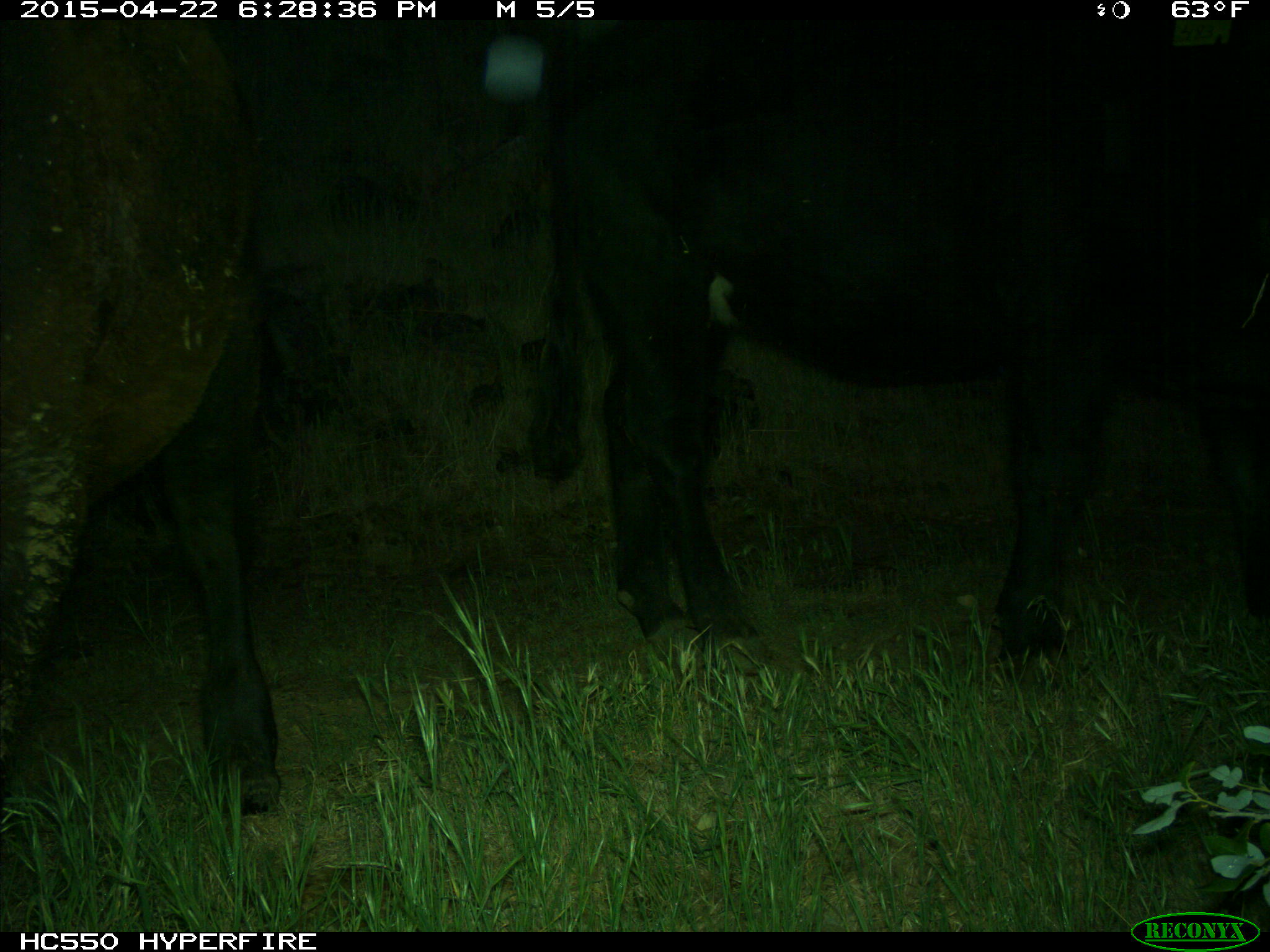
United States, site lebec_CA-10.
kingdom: Animalia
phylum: Chordata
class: Mammalia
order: Artiodactyla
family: Bovidae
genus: Bos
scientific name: Bos taurus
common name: domestic cow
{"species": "Bos taurus (domestic cow)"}